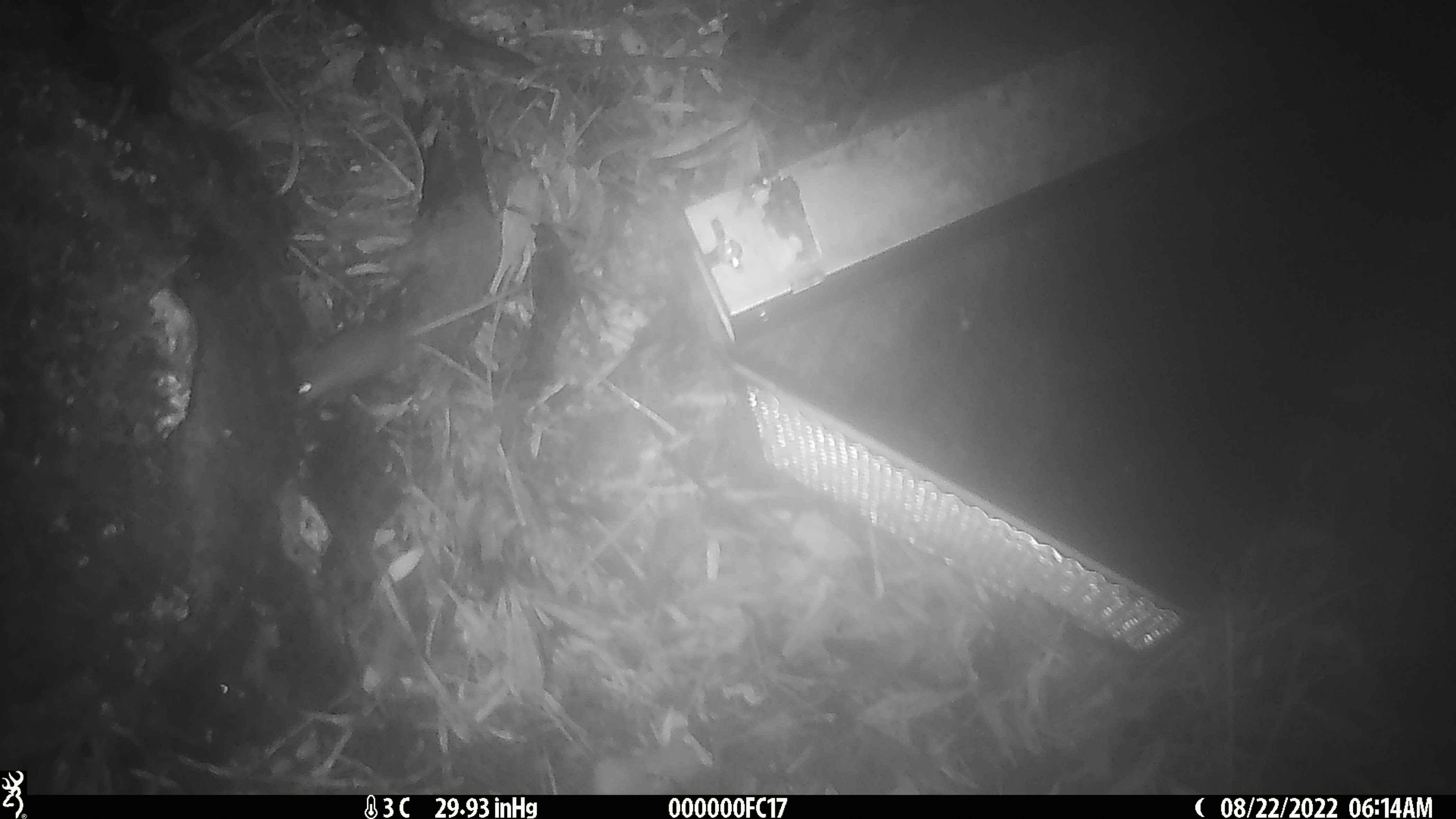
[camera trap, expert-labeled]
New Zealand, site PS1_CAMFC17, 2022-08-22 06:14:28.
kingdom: Animalia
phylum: Chordata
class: Mammalia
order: Rodentia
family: Muridae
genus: Mus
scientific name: Mus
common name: mouse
Mouse (Mus).